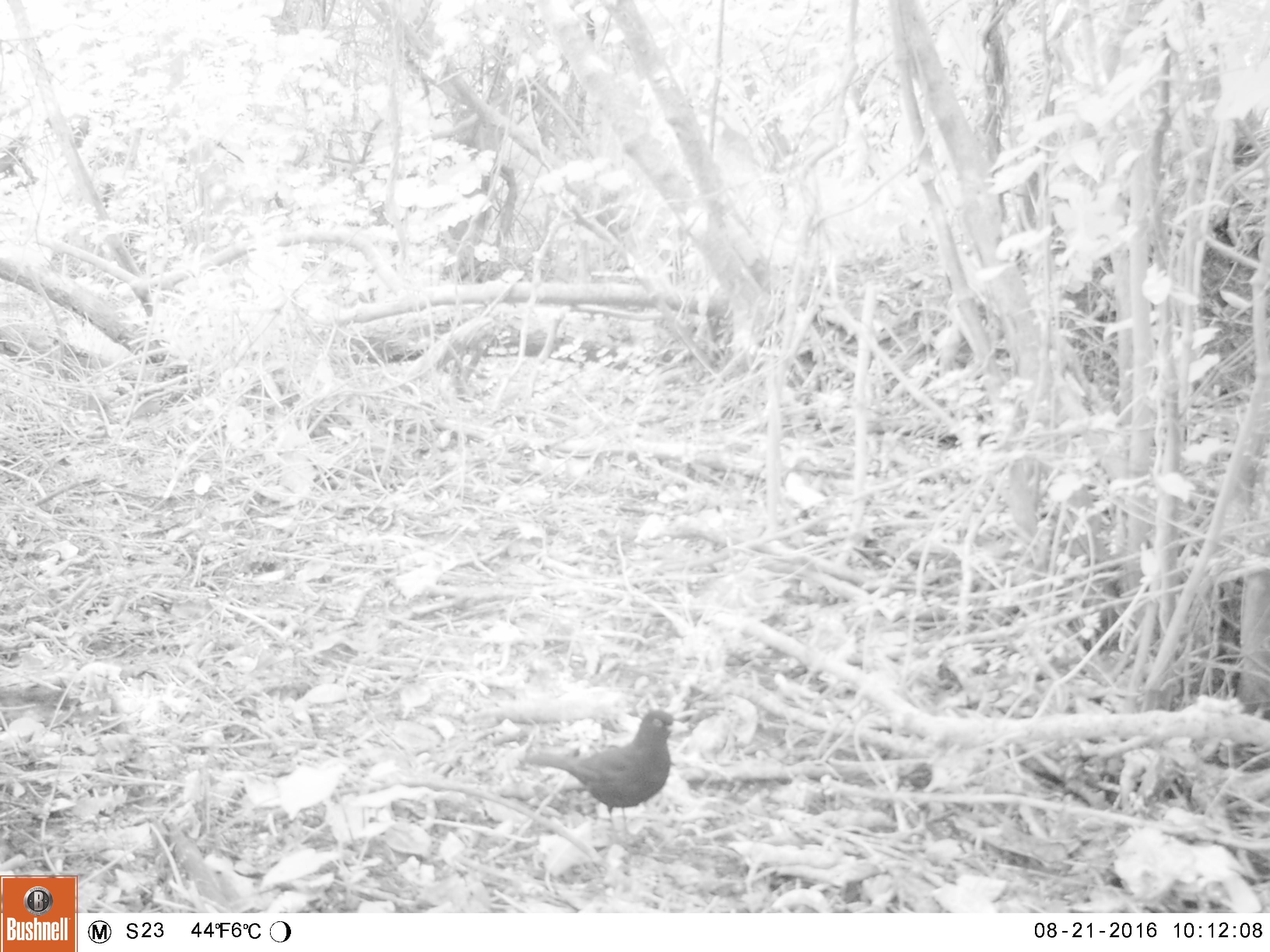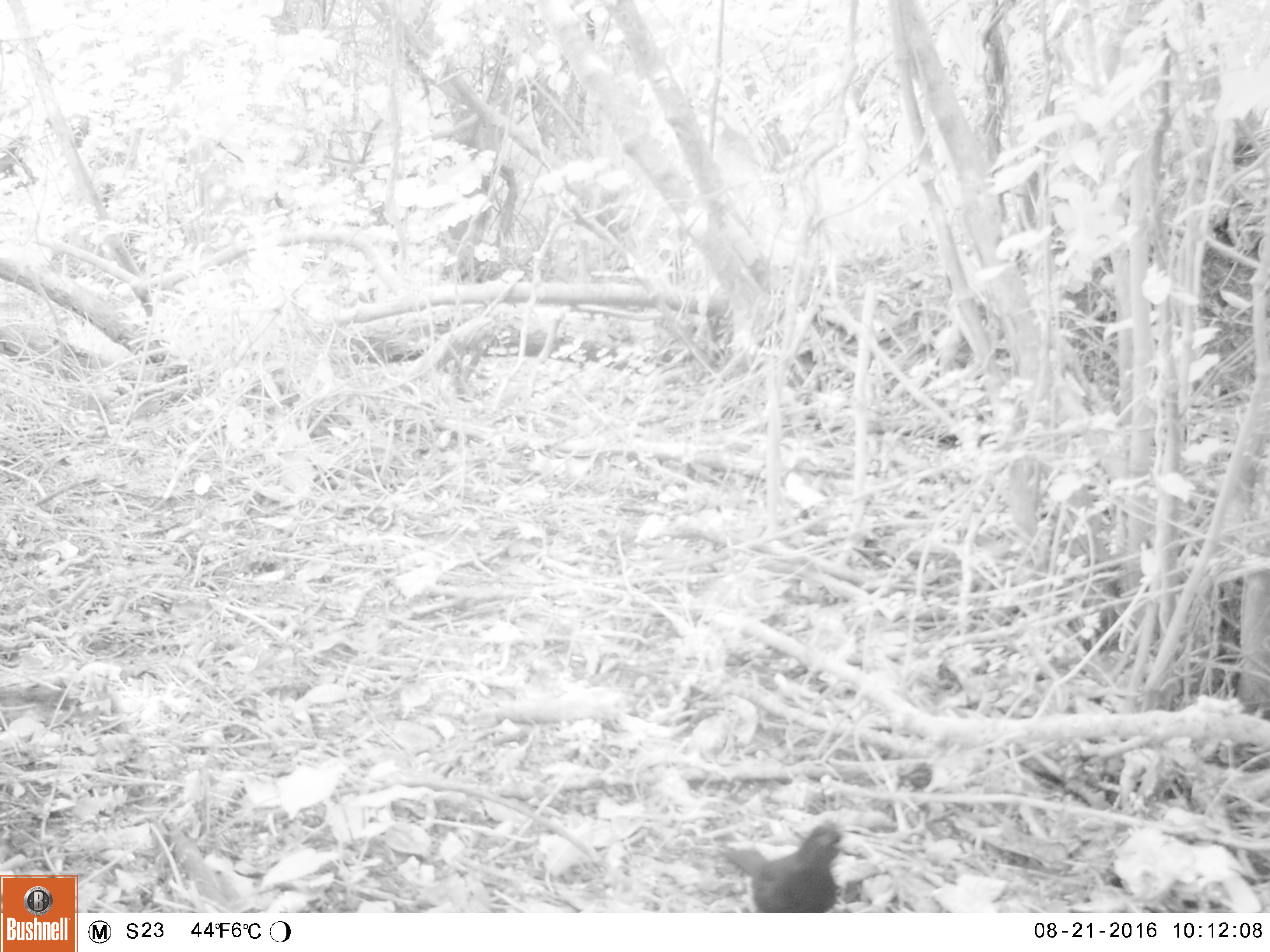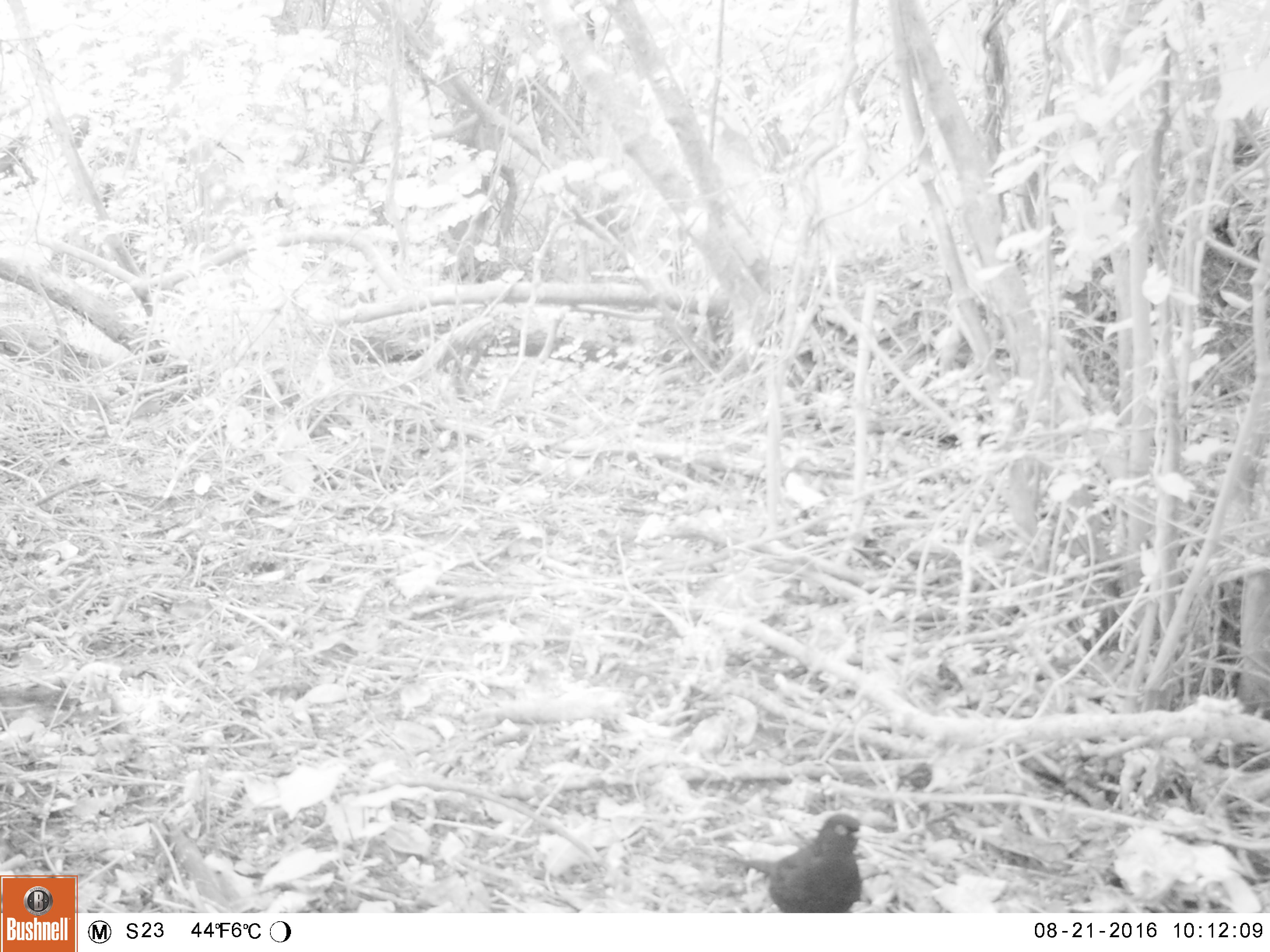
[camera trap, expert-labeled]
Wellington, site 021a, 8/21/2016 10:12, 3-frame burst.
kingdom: Animalia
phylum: Chordata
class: Aves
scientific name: Aves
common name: bird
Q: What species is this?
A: Bird (Aves).